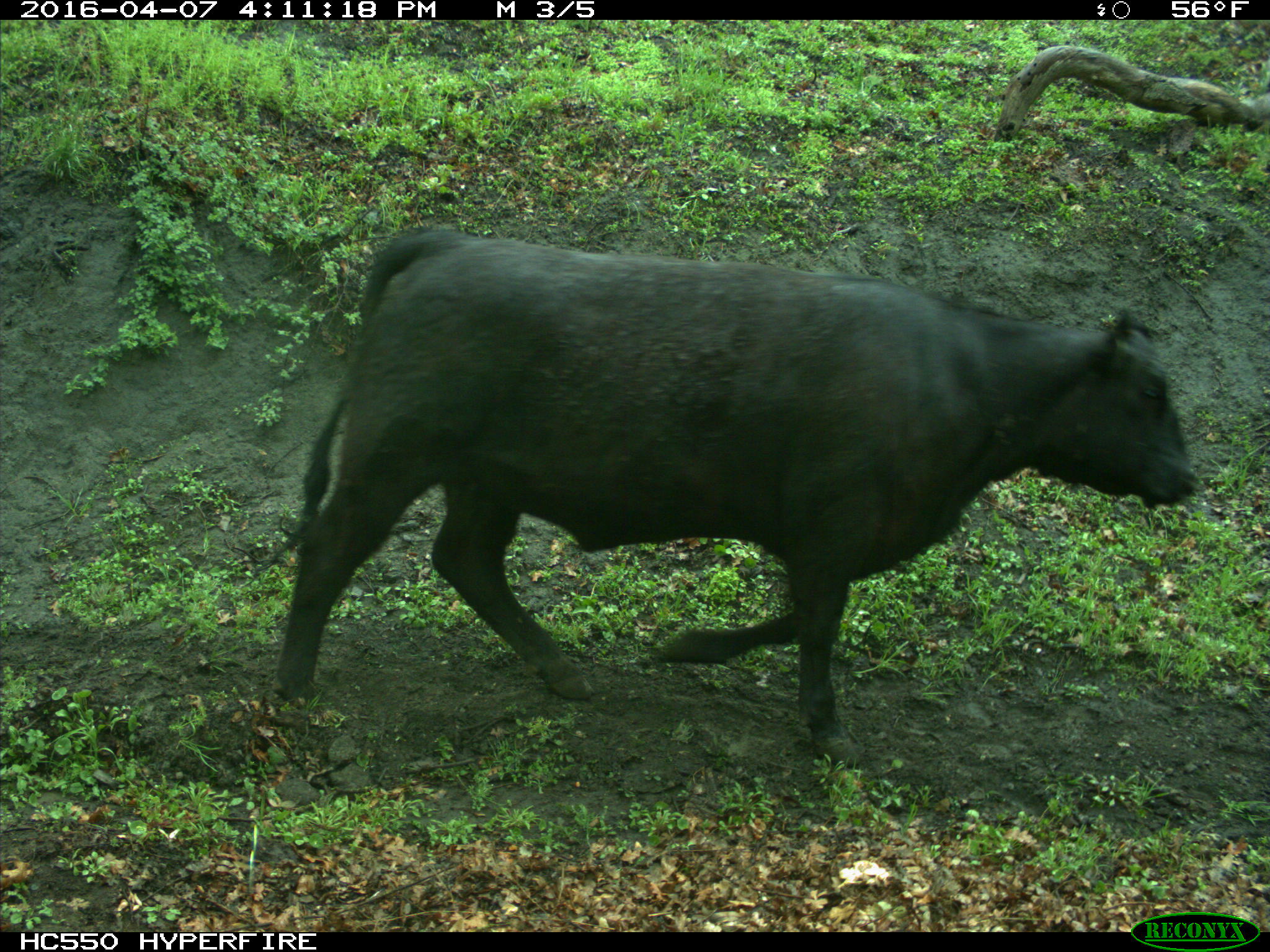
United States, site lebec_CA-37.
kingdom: Animalia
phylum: Chordata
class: Mammalia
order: Artiodactyla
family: Bovidae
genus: Bos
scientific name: Bos taurus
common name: domestic cow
Bos taurus (domestic cow).